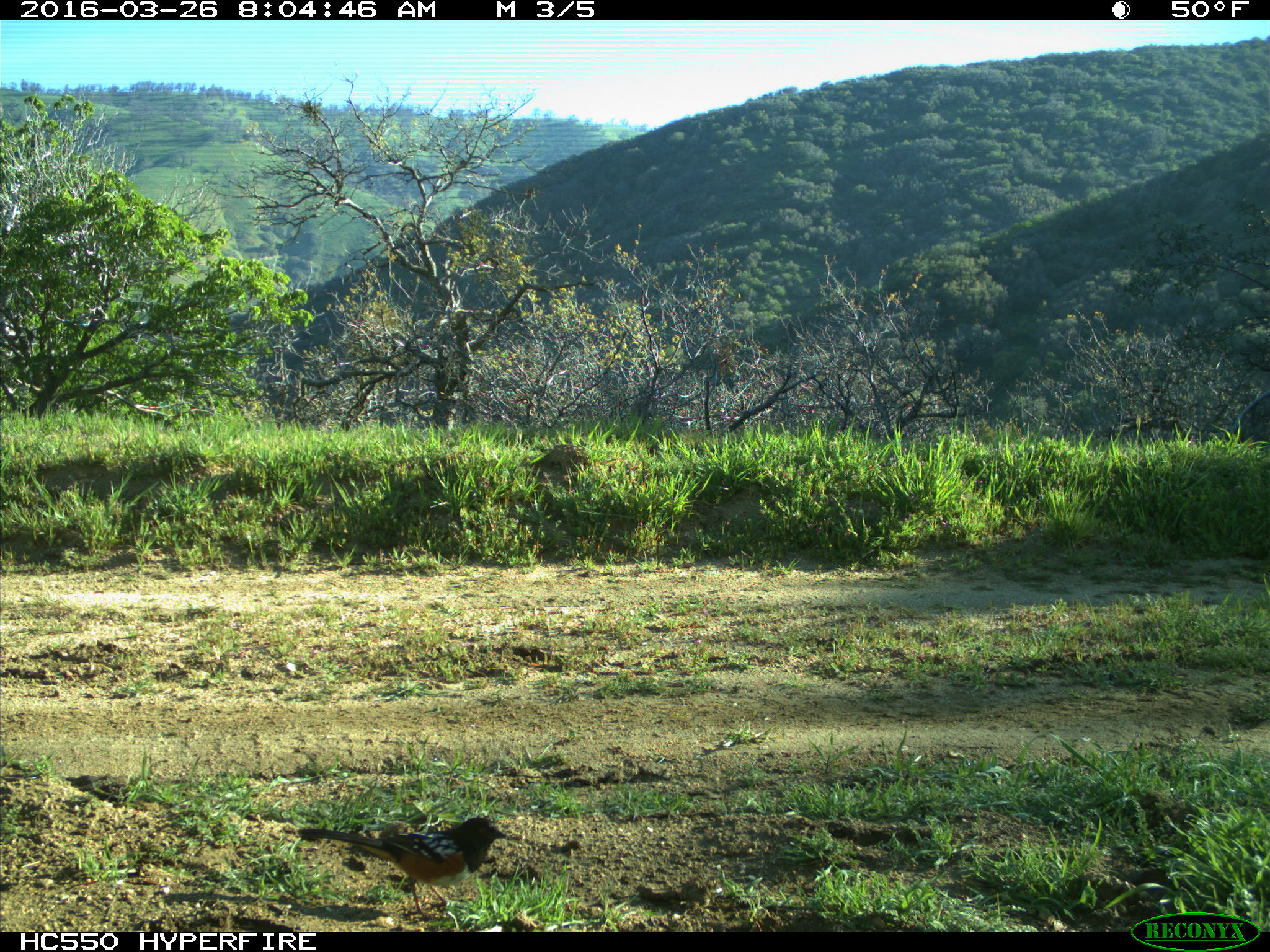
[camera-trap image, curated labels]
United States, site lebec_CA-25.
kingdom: Animalia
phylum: Chordata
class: Aves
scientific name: Aves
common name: birds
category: unidentified bird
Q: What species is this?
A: Unidentified bird (birds) (Aves).